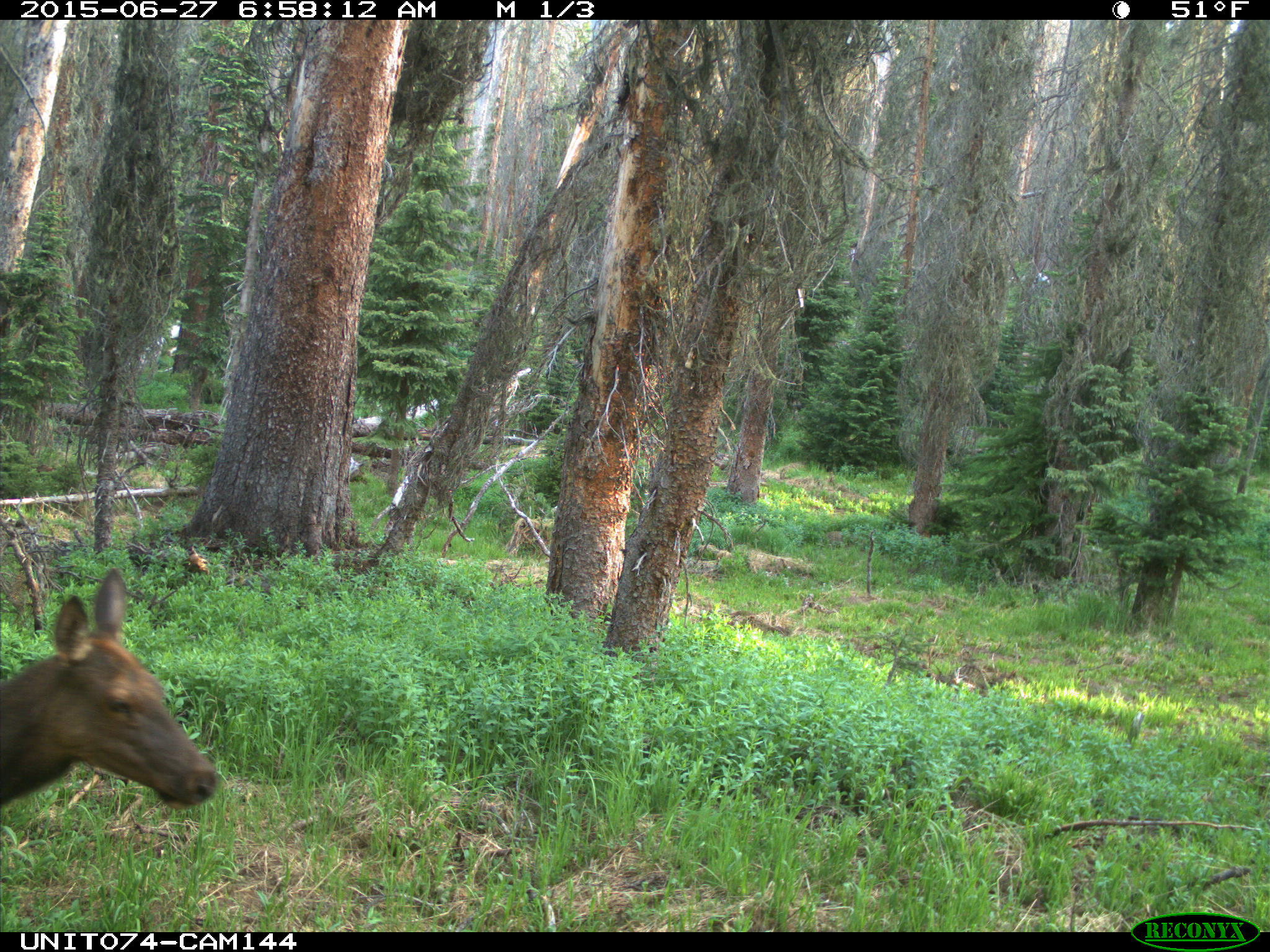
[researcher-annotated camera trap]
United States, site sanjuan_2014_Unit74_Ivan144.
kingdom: Animalia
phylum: Chordata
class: Mammalia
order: Artiodactyla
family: Cervidae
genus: Cervus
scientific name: Cervus elaphus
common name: red deer